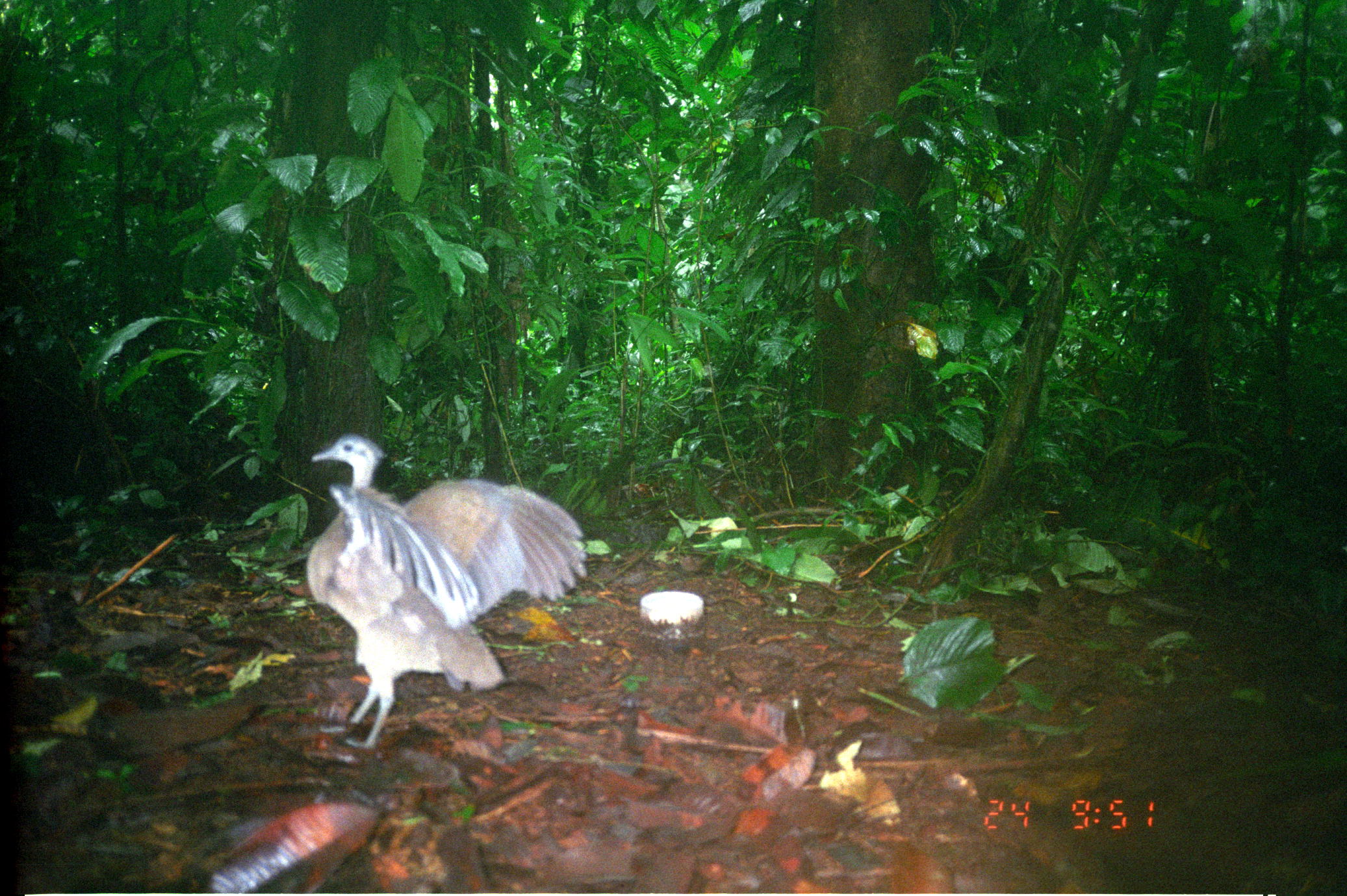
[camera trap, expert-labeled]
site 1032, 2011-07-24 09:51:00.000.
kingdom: Animalia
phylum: Chordata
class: Aves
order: Tinamiformes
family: Tinamidae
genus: Tinamus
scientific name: Tinamus major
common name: great tinamou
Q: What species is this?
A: Tinamus major (great tinamou).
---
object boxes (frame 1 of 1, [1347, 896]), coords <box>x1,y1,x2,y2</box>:
tinamus major: <box>301,427,592,756</box>